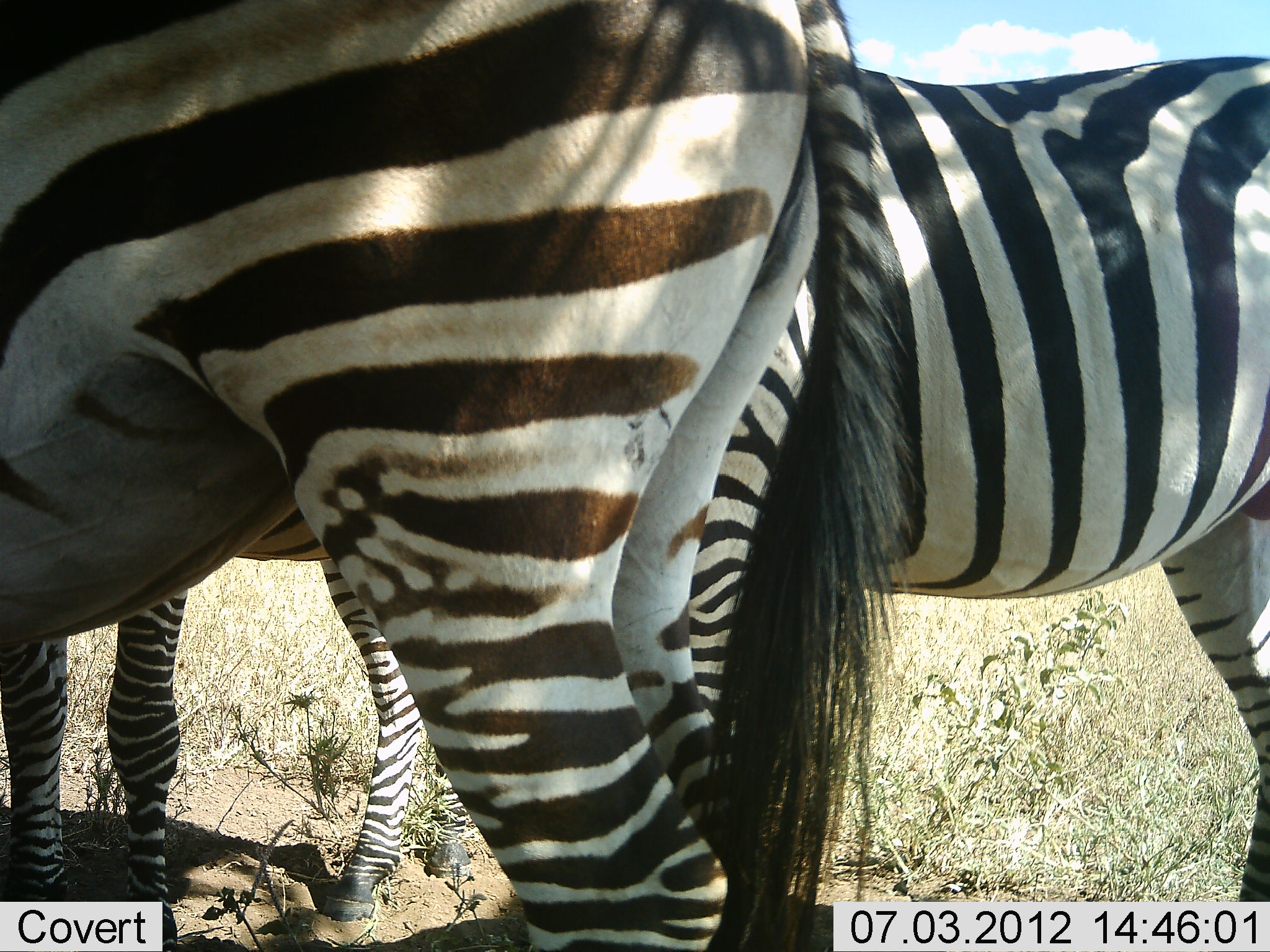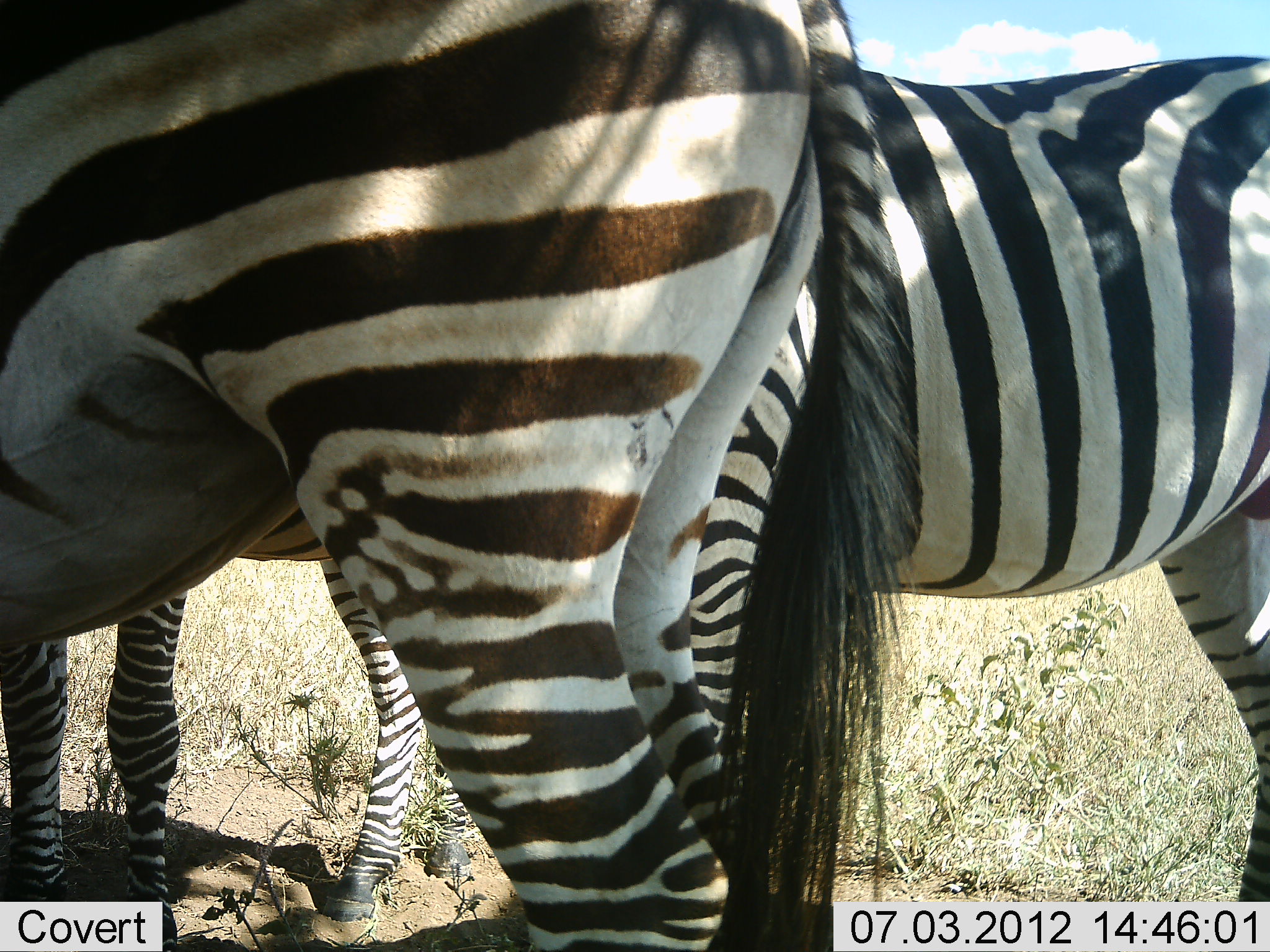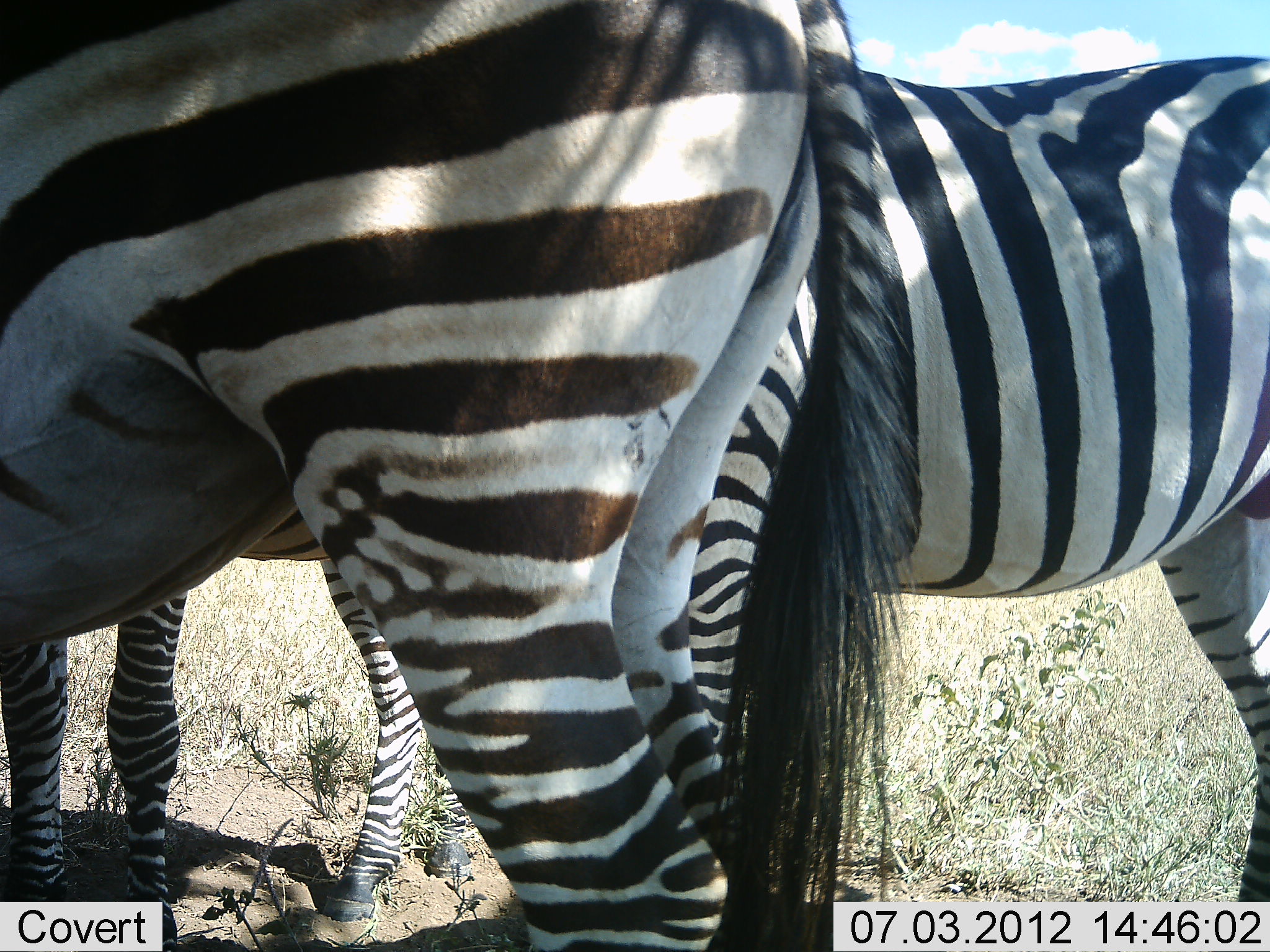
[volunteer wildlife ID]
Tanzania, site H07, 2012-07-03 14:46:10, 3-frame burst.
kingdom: Animalia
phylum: Chordata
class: Mammalia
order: Perissodactyla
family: Equidae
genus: Equus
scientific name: Equus quagga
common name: plains zebra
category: zebra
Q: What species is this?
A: Zebra (plains zebra) (Equus quagga).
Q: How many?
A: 3.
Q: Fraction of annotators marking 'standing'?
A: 100%.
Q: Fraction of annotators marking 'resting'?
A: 0%.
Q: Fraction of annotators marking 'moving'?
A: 0%.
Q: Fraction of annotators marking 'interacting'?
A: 0%.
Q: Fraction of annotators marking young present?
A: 10%.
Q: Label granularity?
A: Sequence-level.